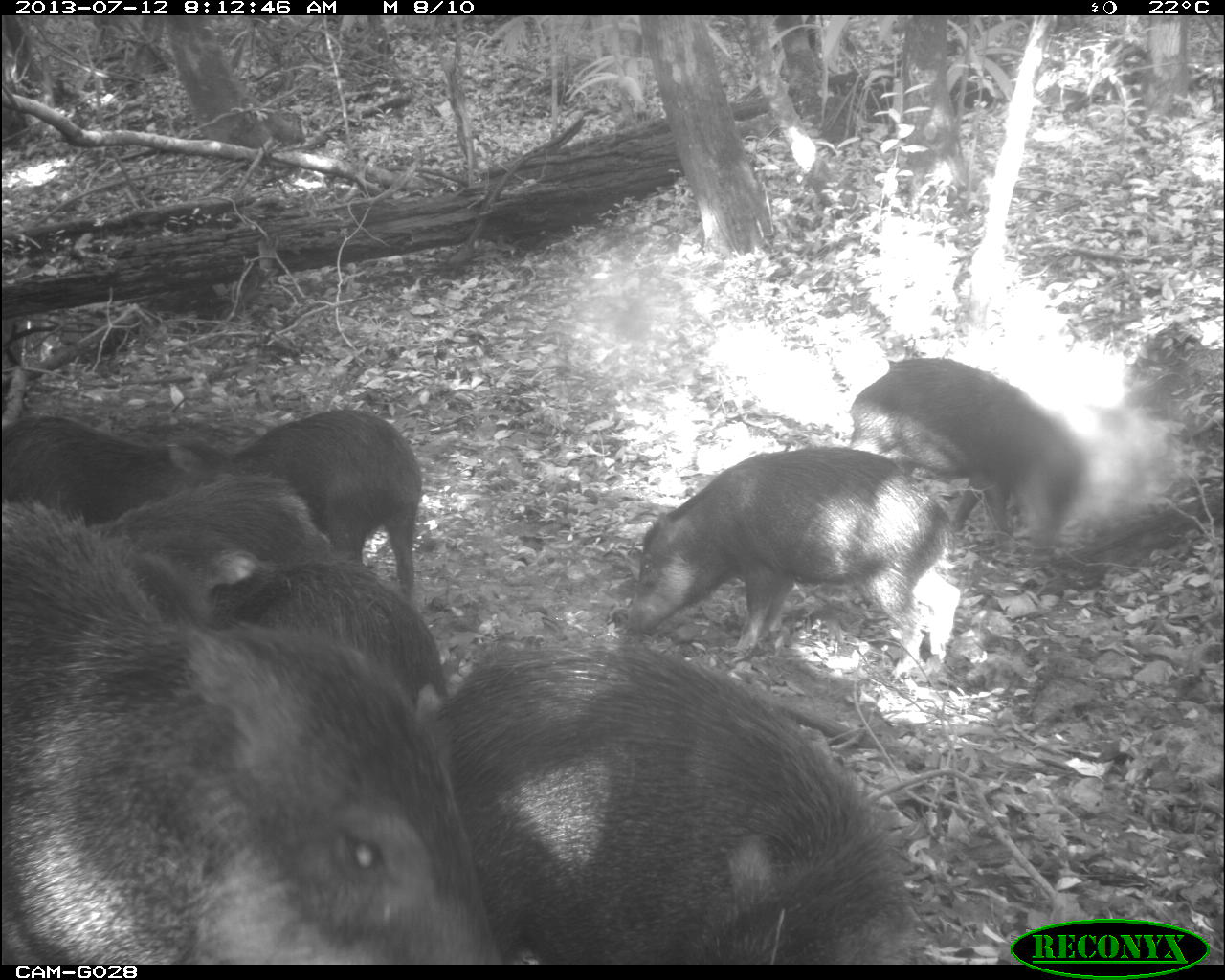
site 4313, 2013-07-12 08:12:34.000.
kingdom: Animalia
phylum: Chordata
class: Mammalia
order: Artiodactyla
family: Tayassuidae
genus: Tayassu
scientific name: Tayassu pecari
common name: white-lipped peccary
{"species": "Tayassu pecari (white-lipped peccary)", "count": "20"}